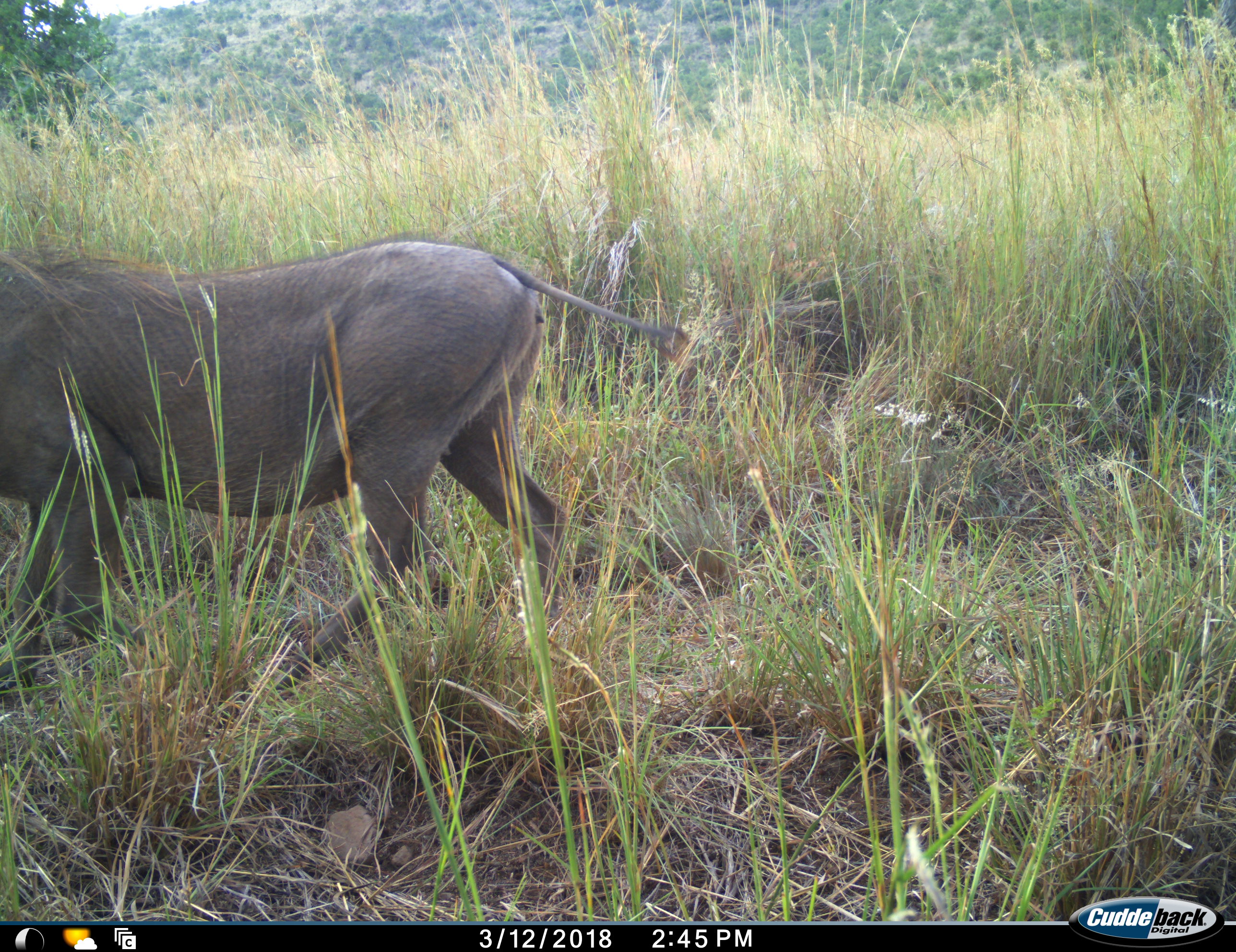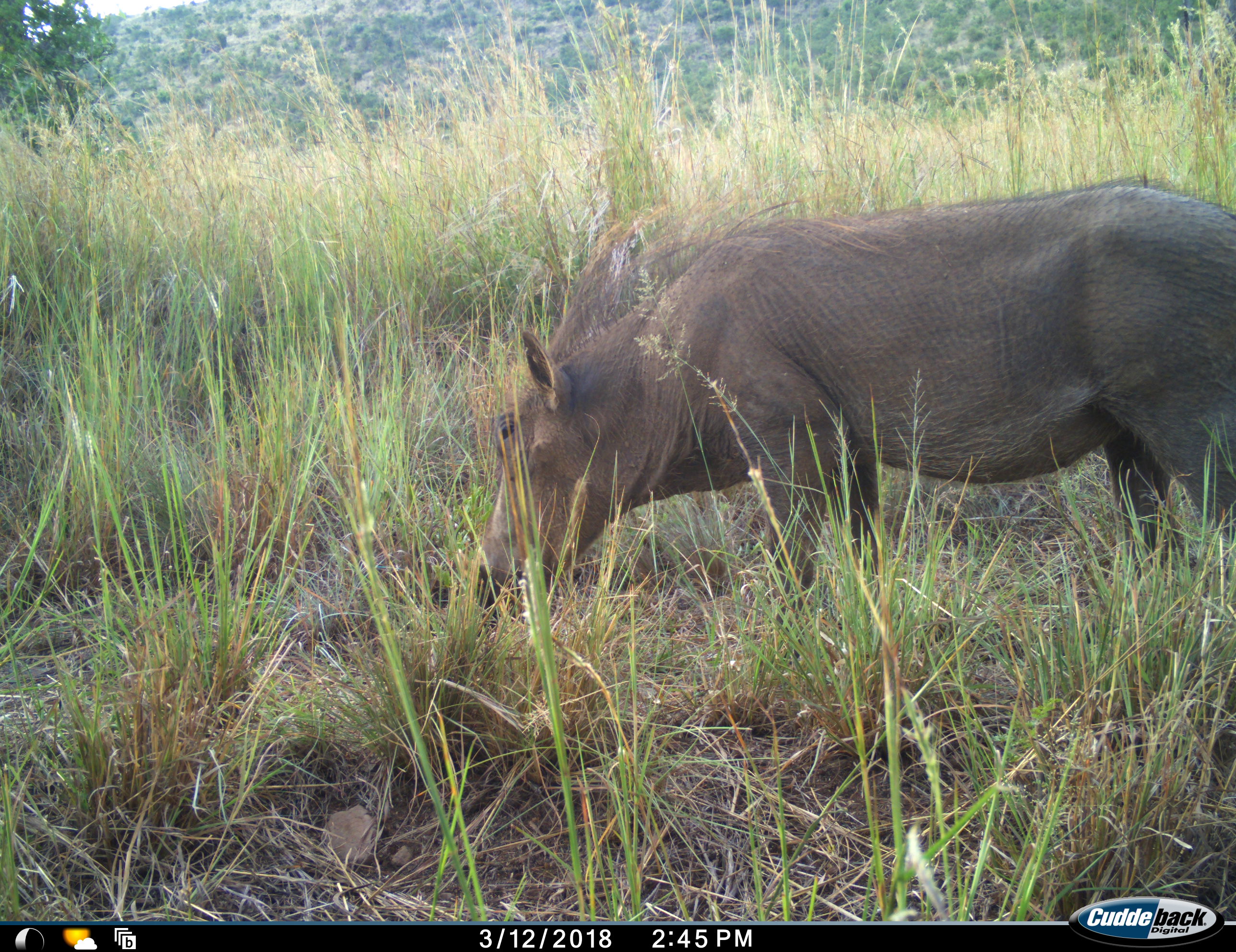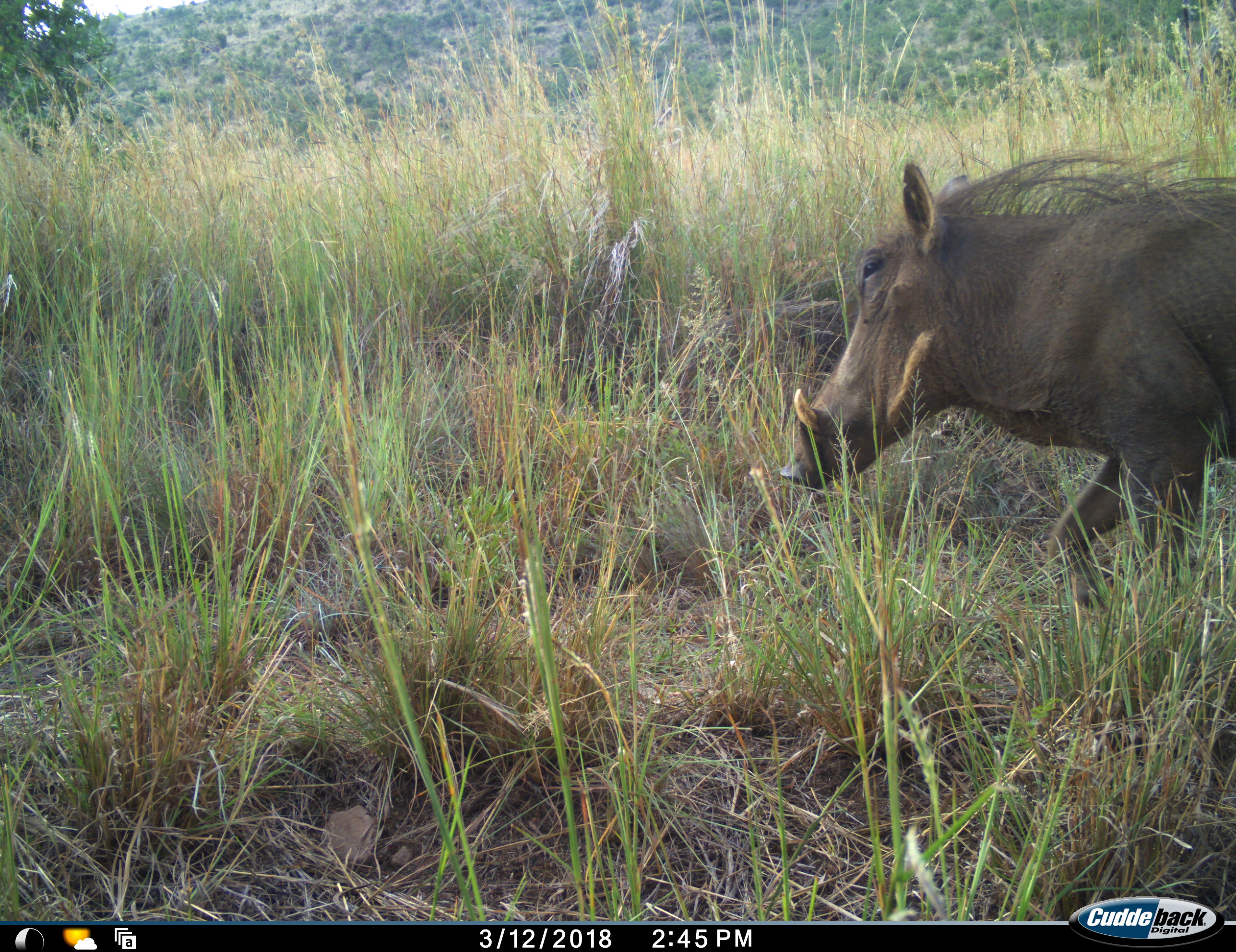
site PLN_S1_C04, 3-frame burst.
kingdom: Animalia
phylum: Chordata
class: Mammalia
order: Artiodactyla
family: Suidae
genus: Phacochoerus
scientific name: Phacochoerus africanus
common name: warthog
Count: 1.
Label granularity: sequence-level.